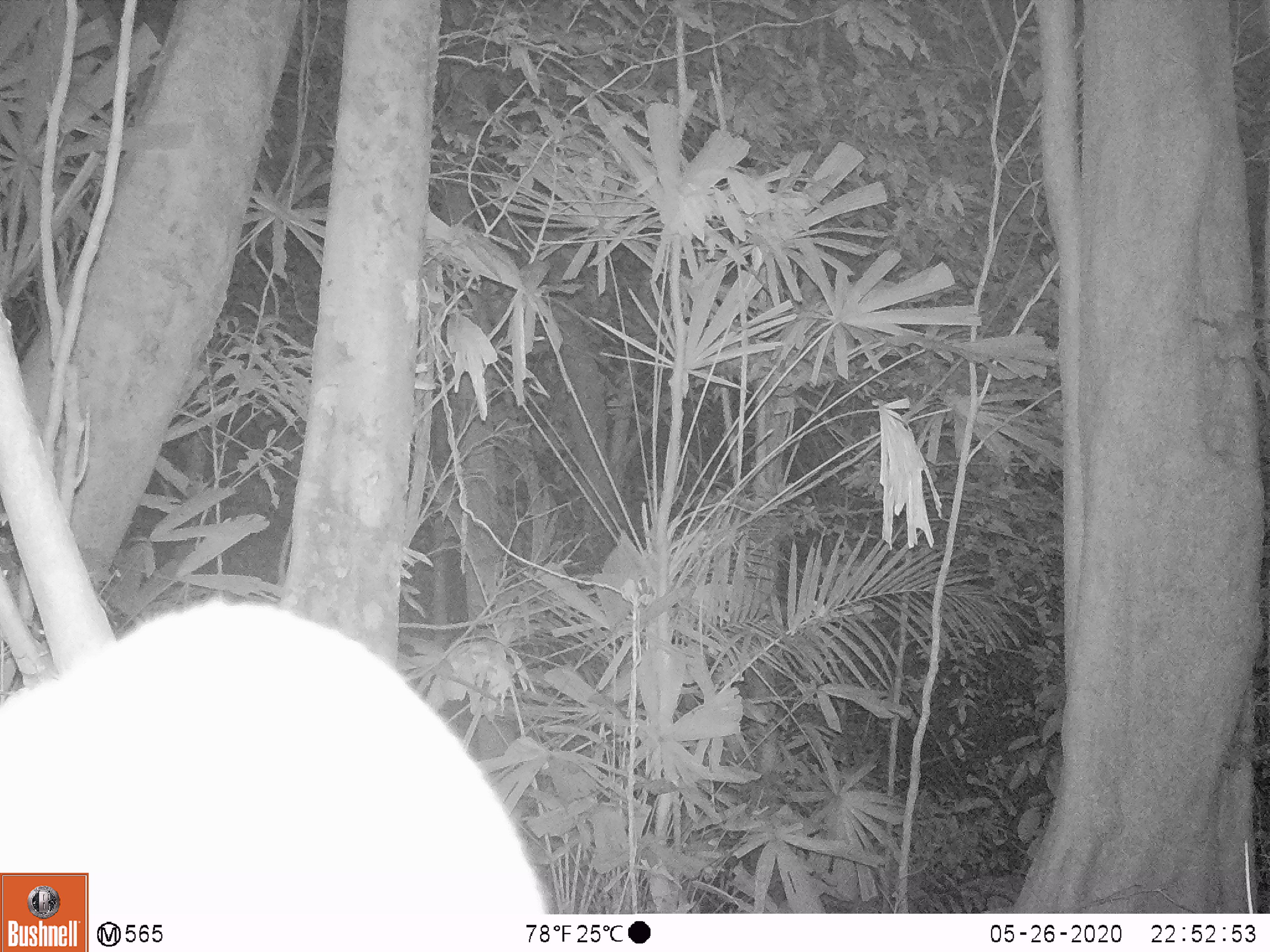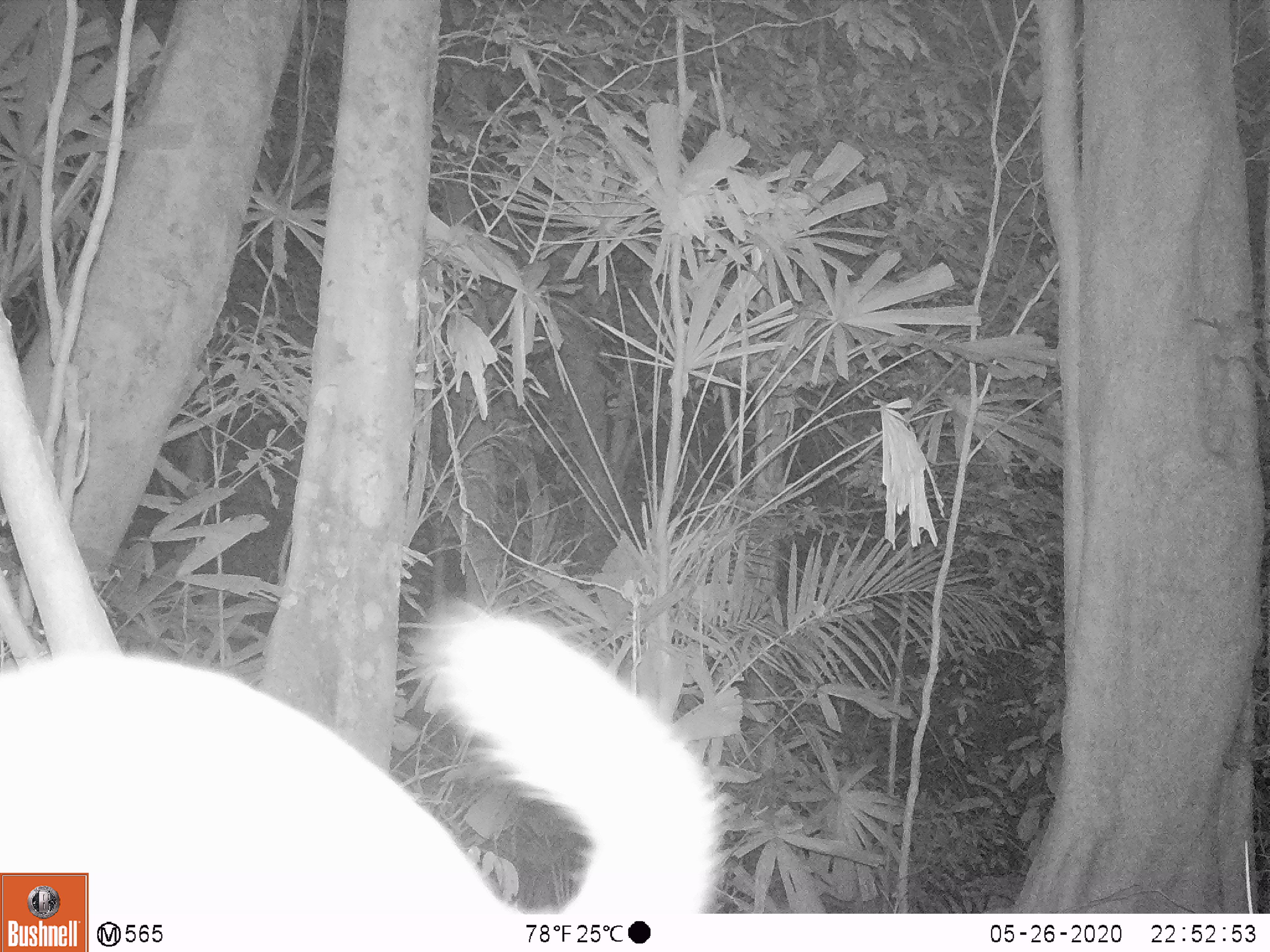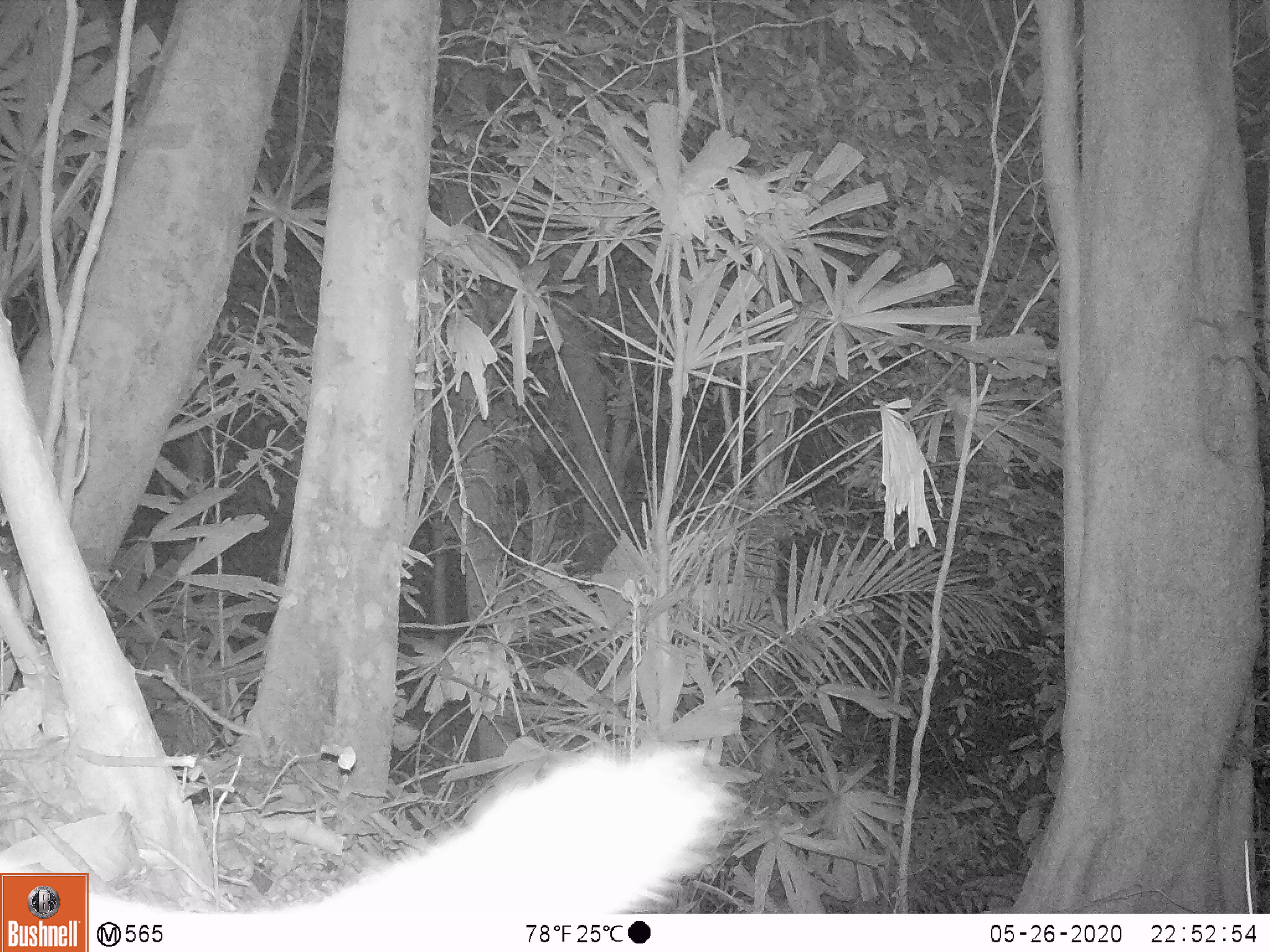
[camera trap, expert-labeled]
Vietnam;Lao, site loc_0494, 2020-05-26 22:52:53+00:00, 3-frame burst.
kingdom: Animalia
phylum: Chordata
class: Mammalia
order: Carnivora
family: Mustelidae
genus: Melogale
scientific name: Melogale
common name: ferret badger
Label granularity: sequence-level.